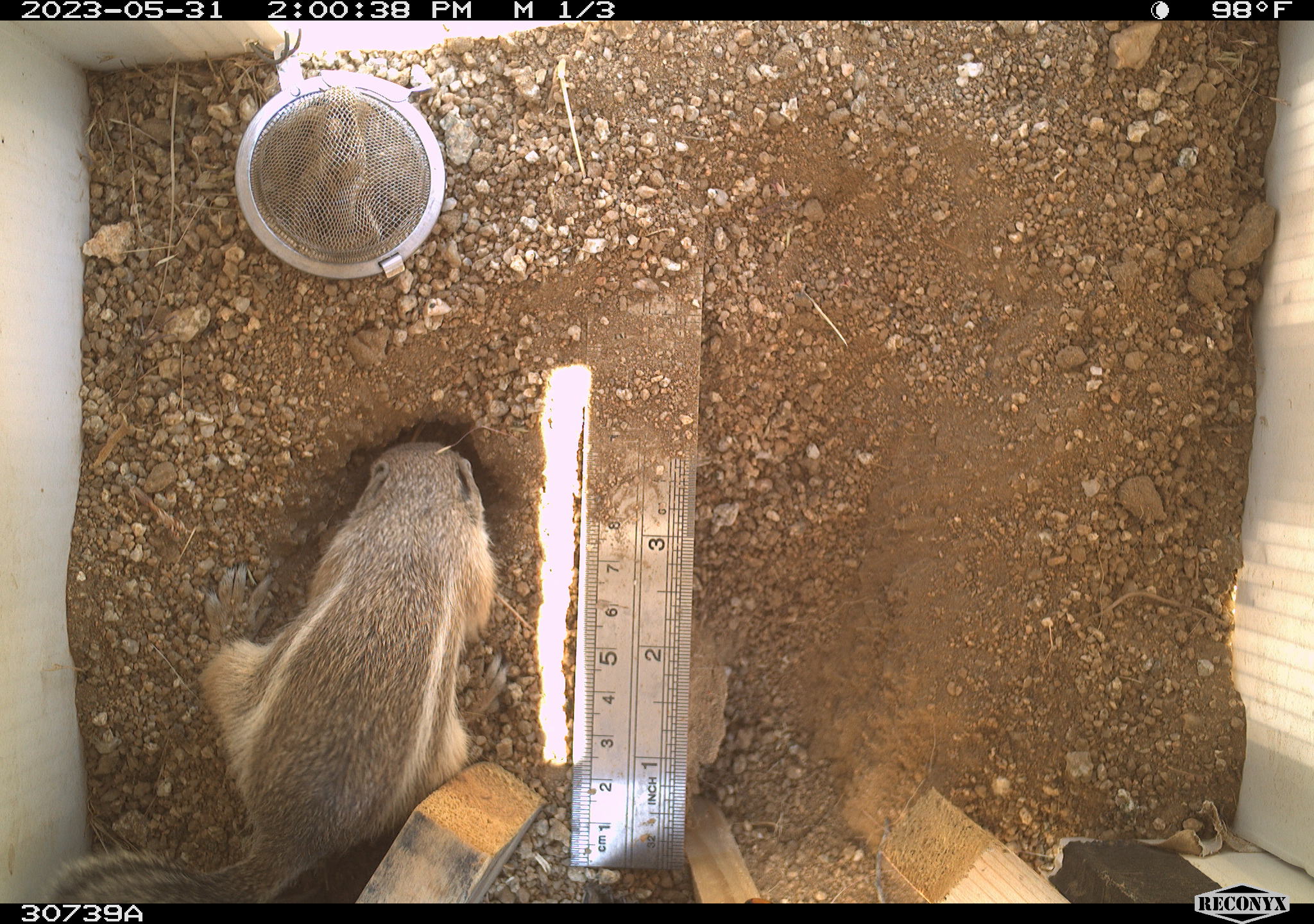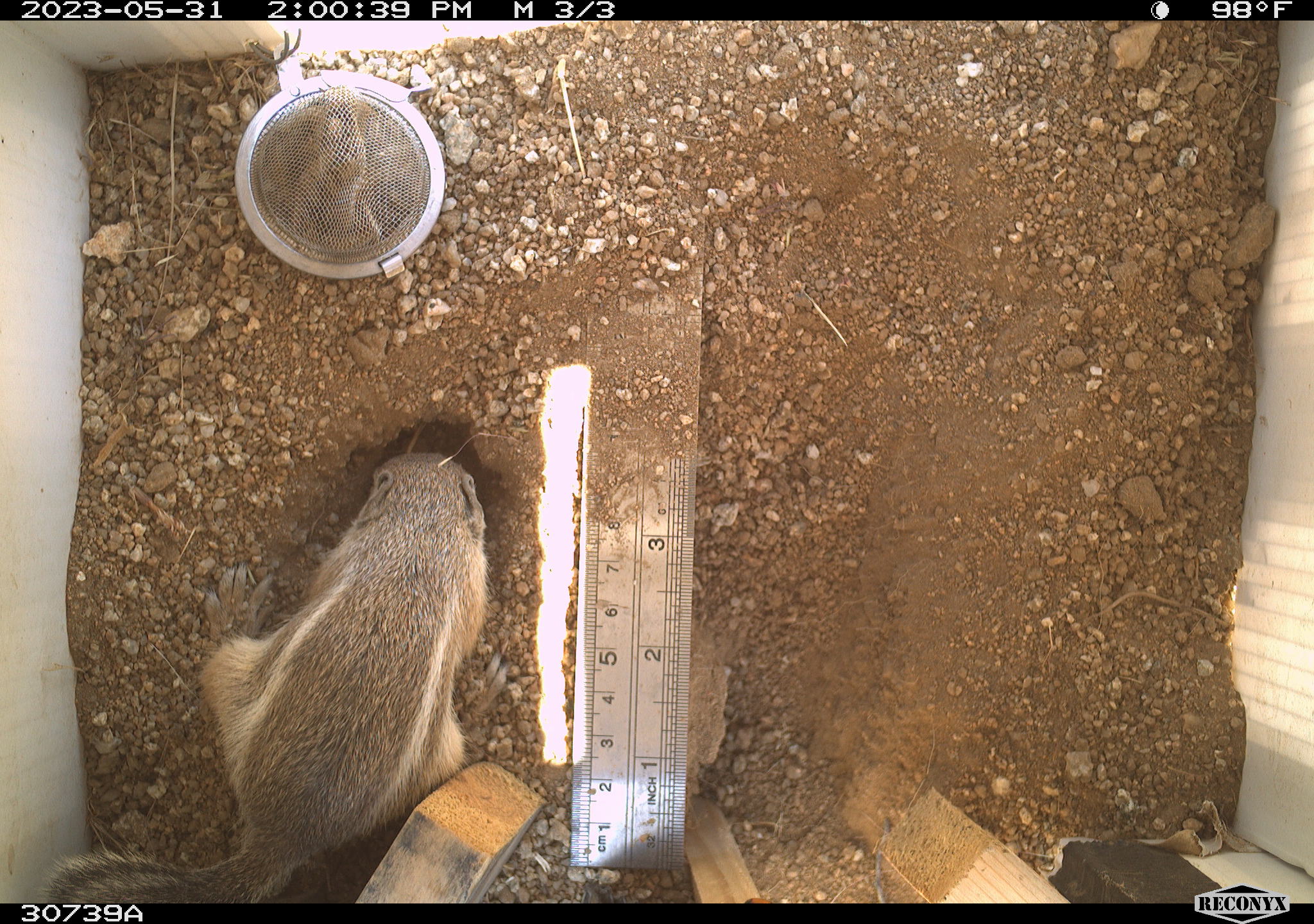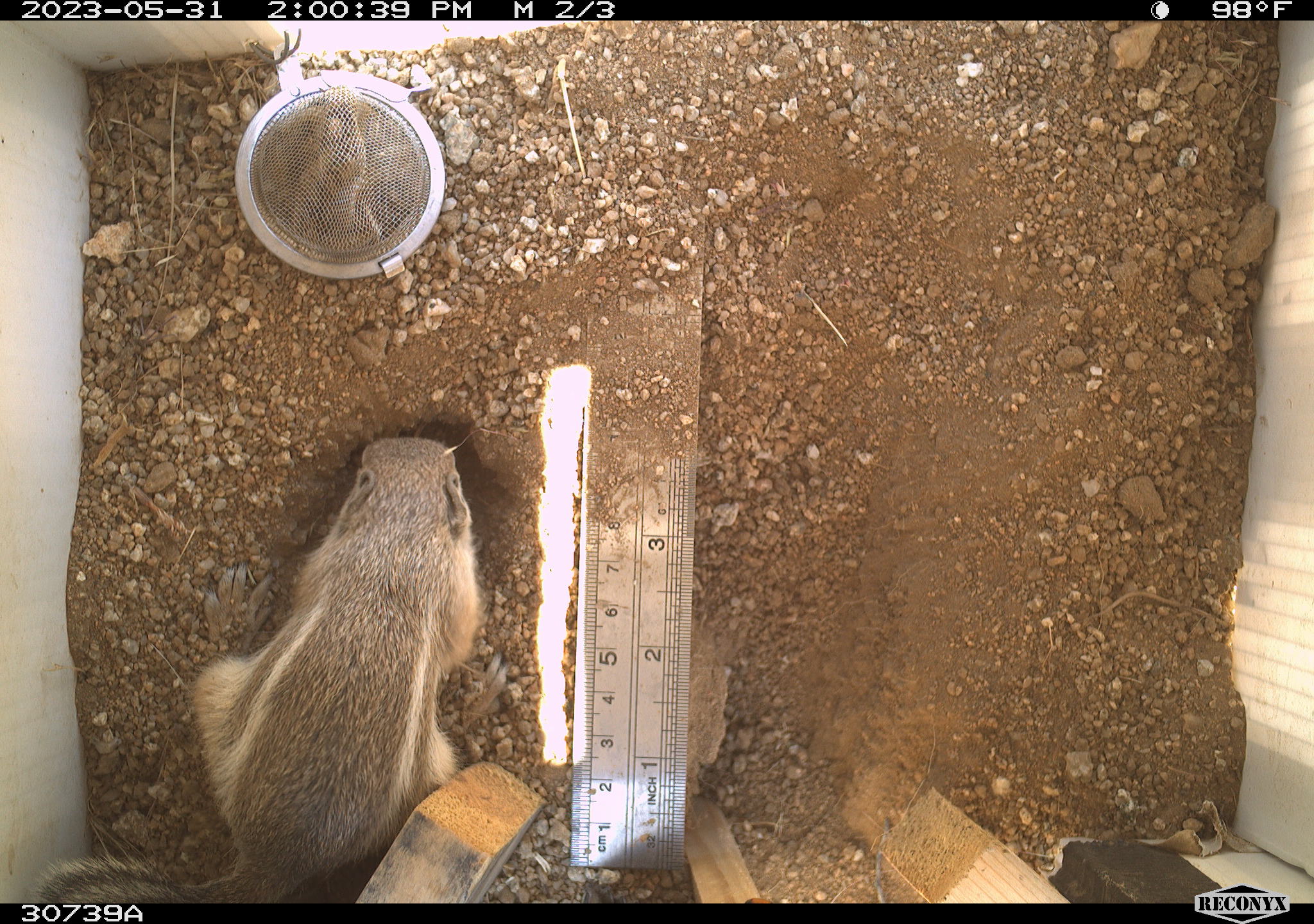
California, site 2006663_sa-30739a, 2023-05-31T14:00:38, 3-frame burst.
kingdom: Animalia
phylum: Chordata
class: Mammalia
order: Rodentia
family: Sciuridae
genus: Ammospermophilus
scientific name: Ammospermophilus leucurus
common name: white-tailed antelope squirrel